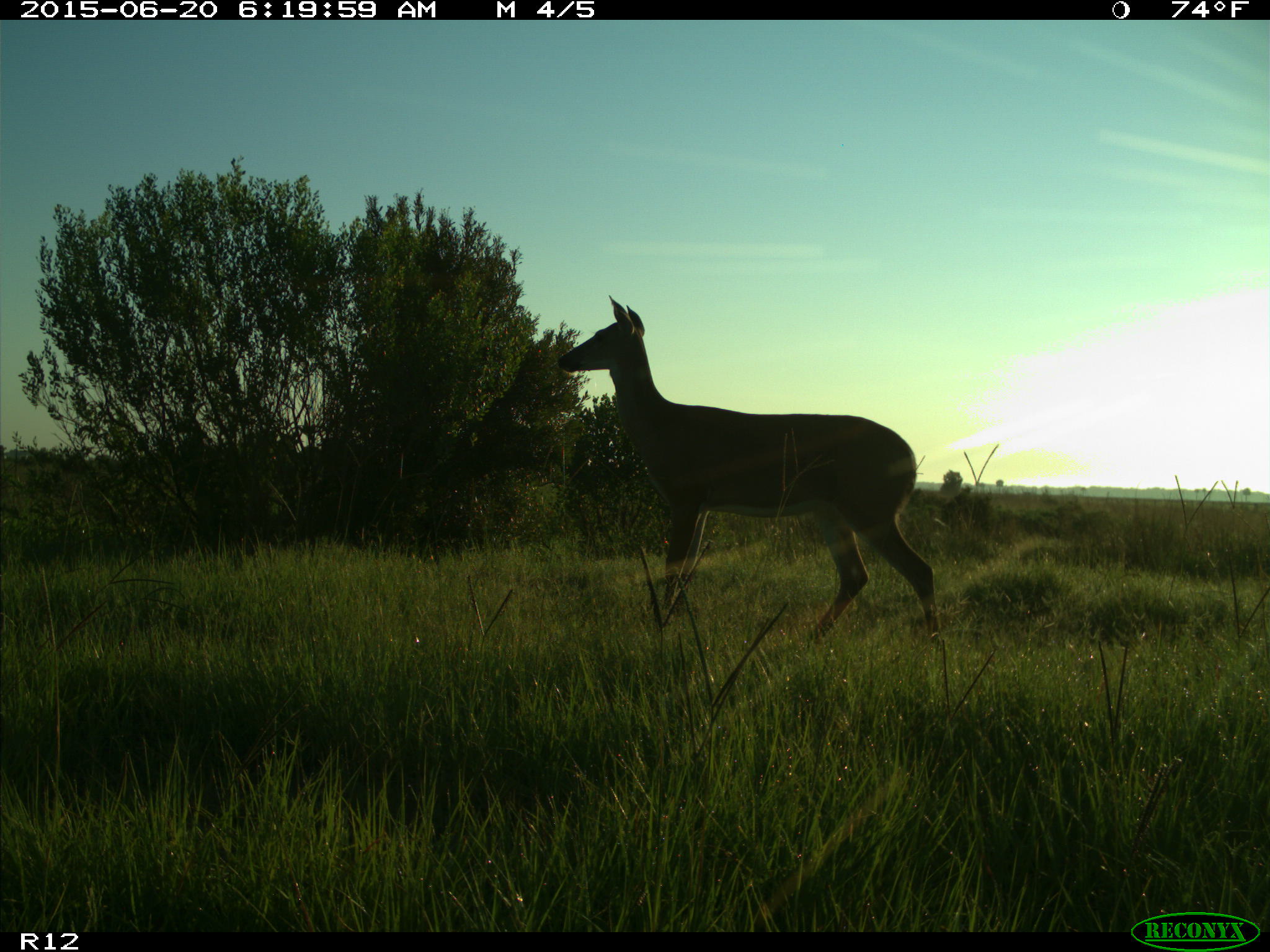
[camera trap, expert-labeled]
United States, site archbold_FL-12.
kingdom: Animalia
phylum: Chordata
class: Mammalia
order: Artiodactyla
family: Cervidae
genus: Odocoileus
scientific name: Odocoileus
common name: deer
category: unidentified deer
Unidentified deer (deer) (Odocoileus).